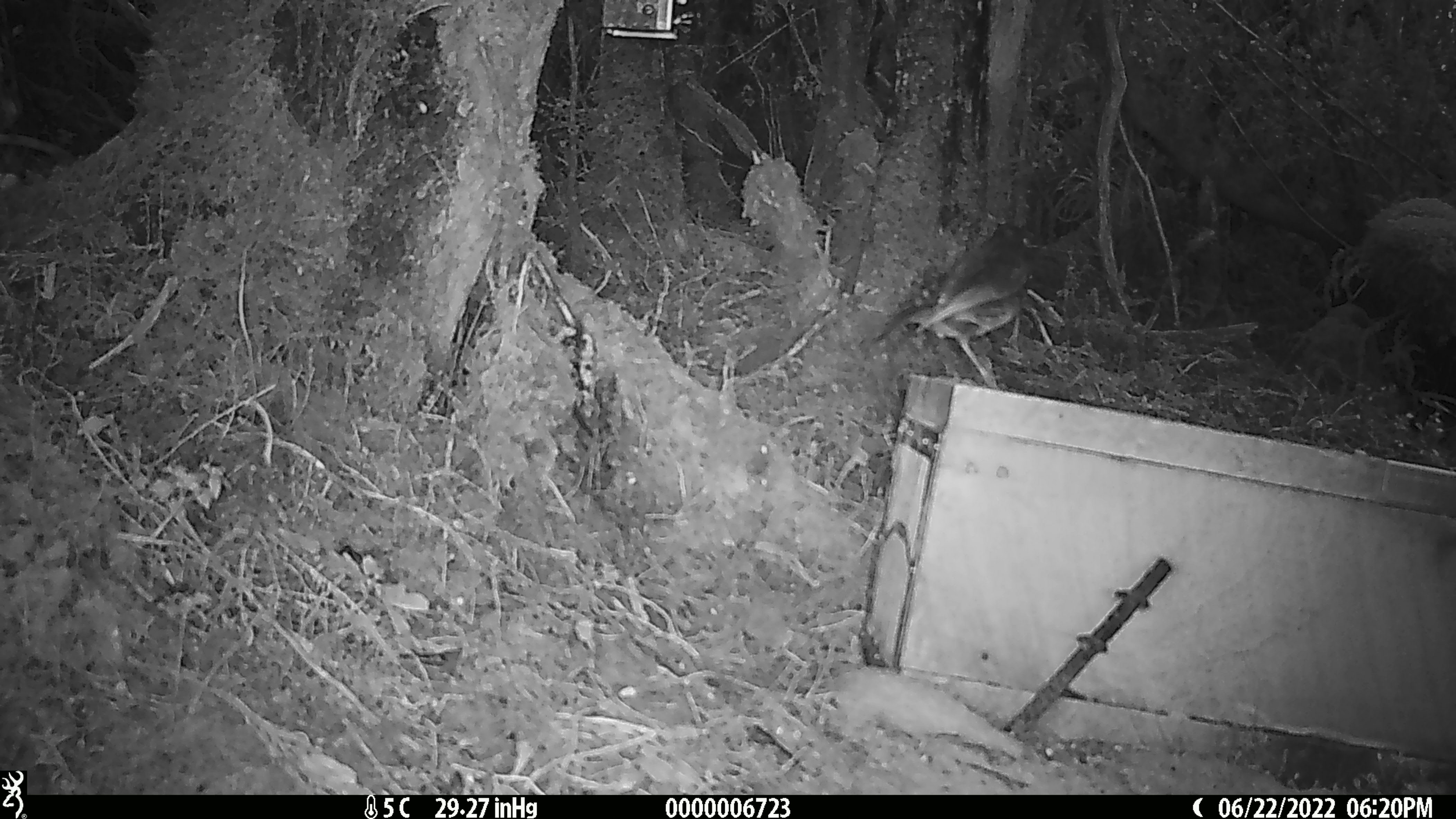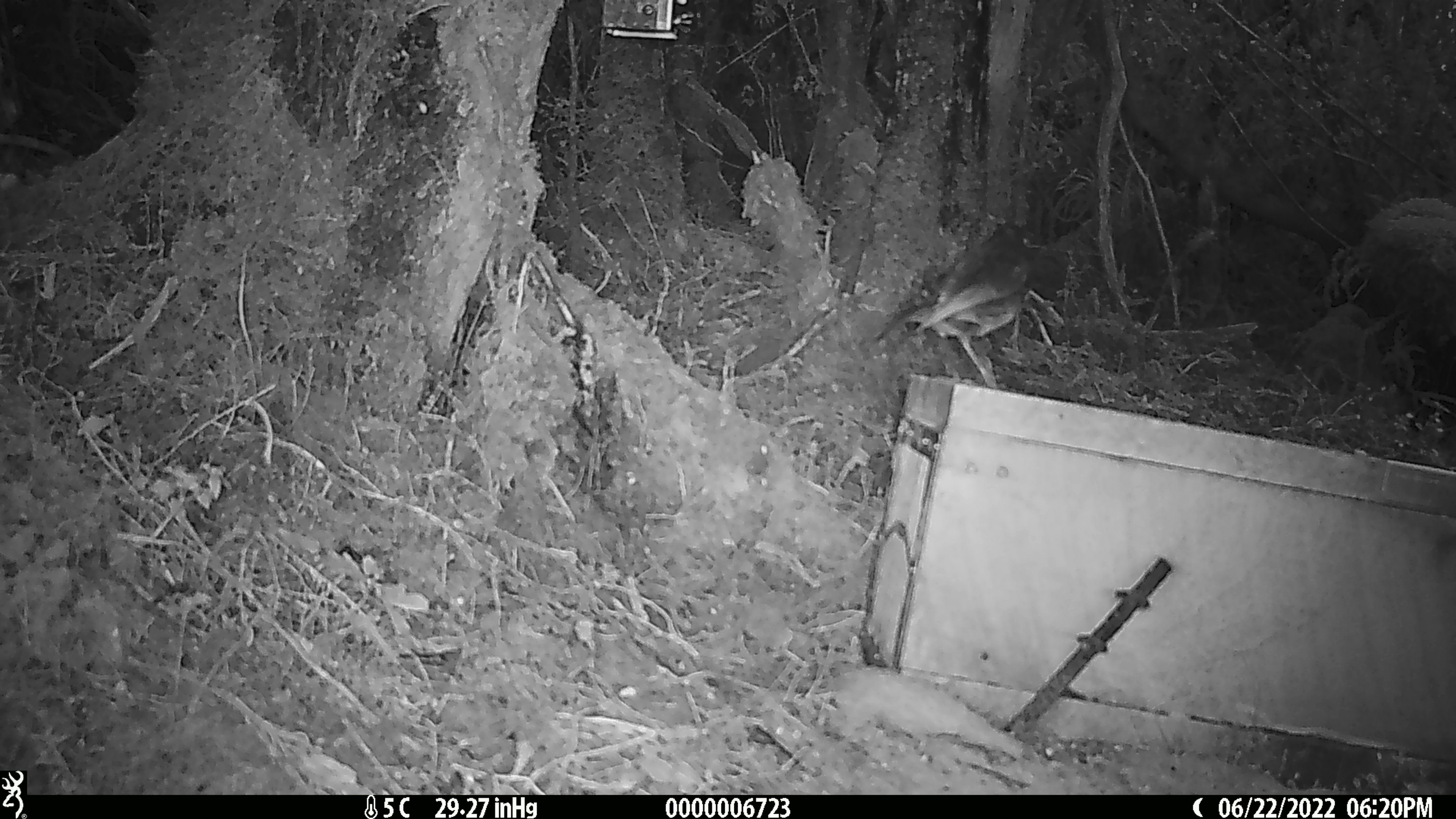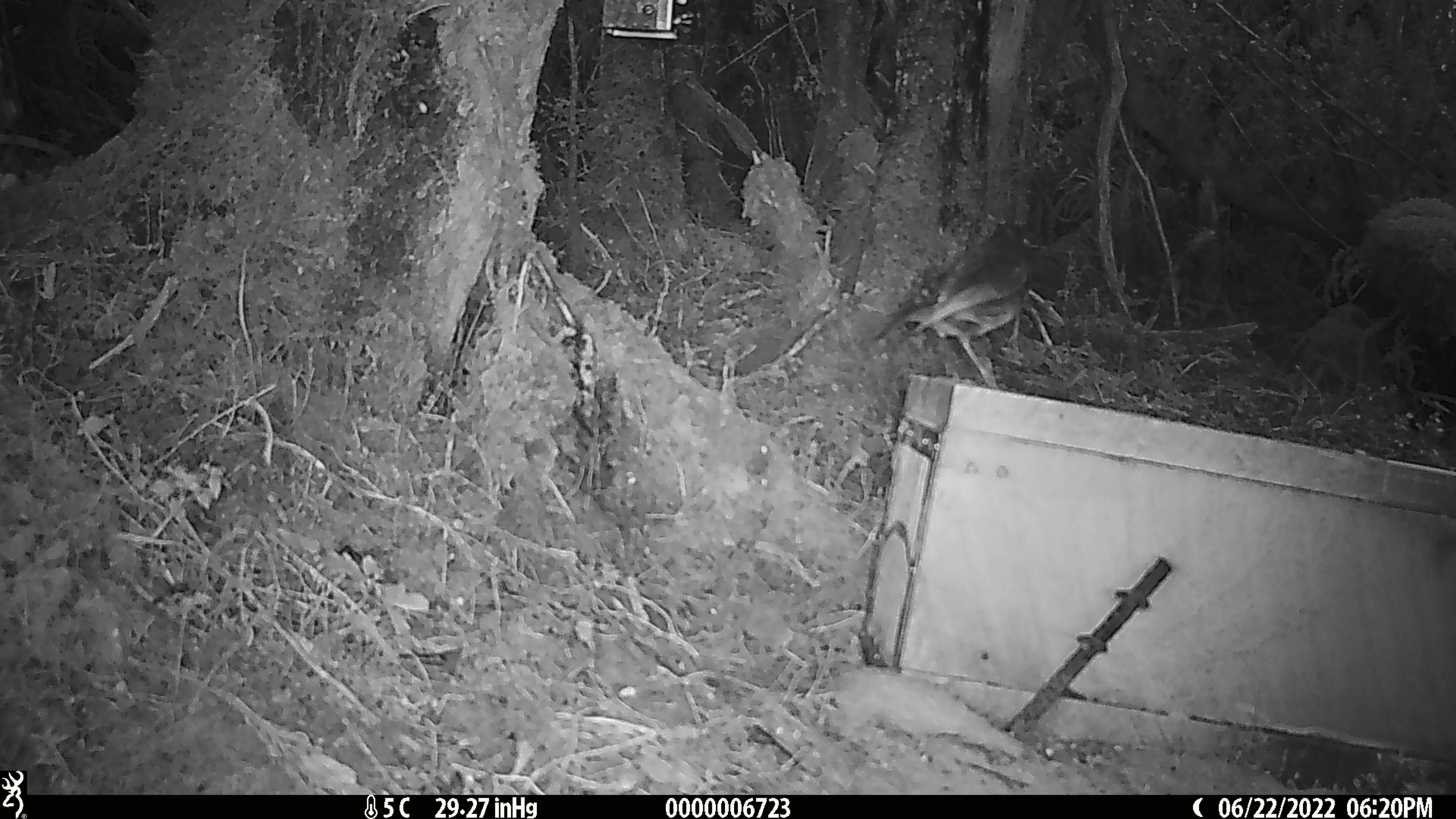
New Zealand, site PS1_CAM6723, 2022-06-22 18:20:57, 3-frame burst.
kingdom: Animalia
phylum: Chordata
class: Aves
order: Passeriformes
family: Petroicidae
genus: Petroica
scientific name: Petroica australis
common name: new zealand robin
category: robin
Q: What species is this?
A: Robin (new zealand robin) (Petroica australis).